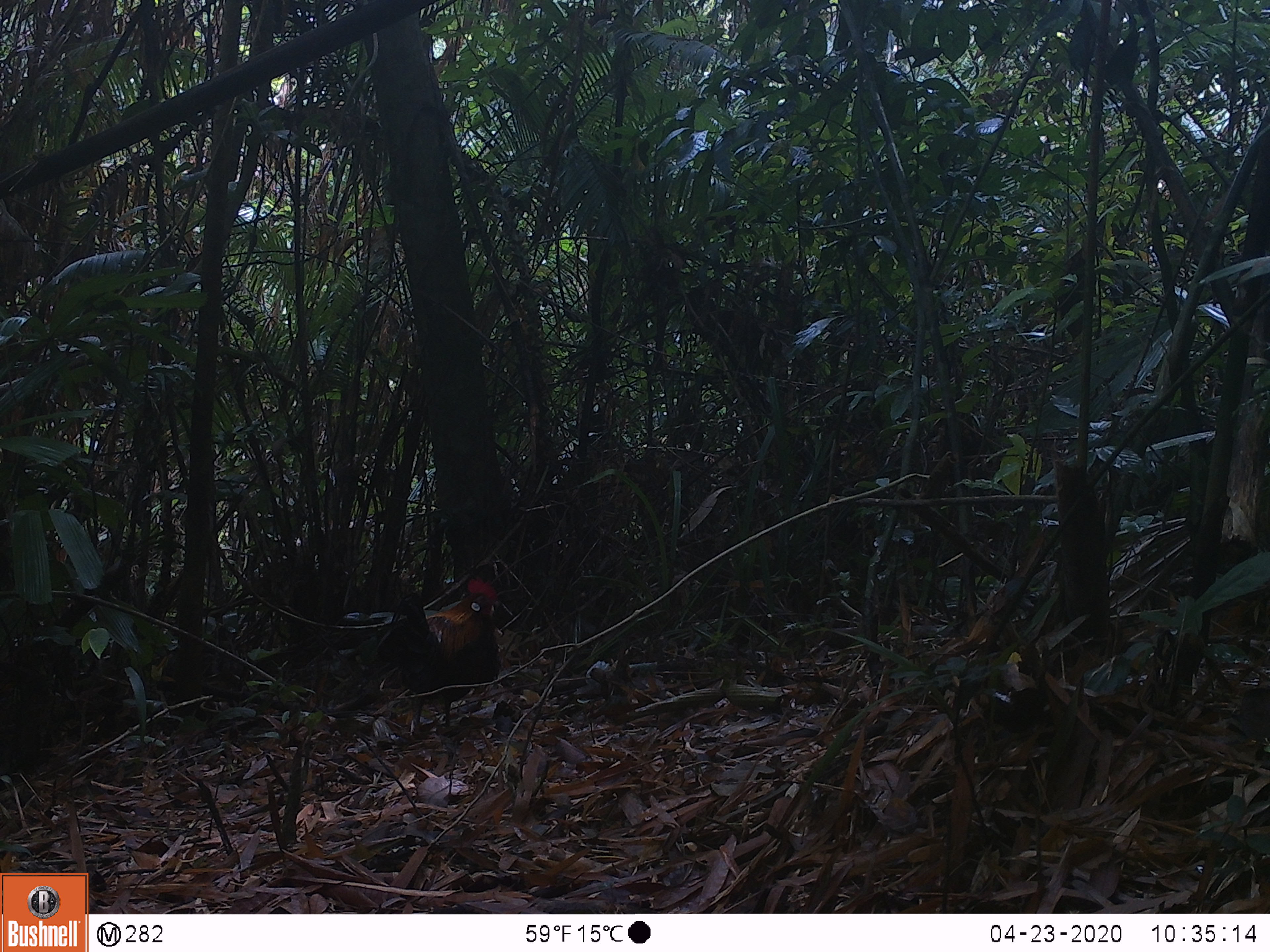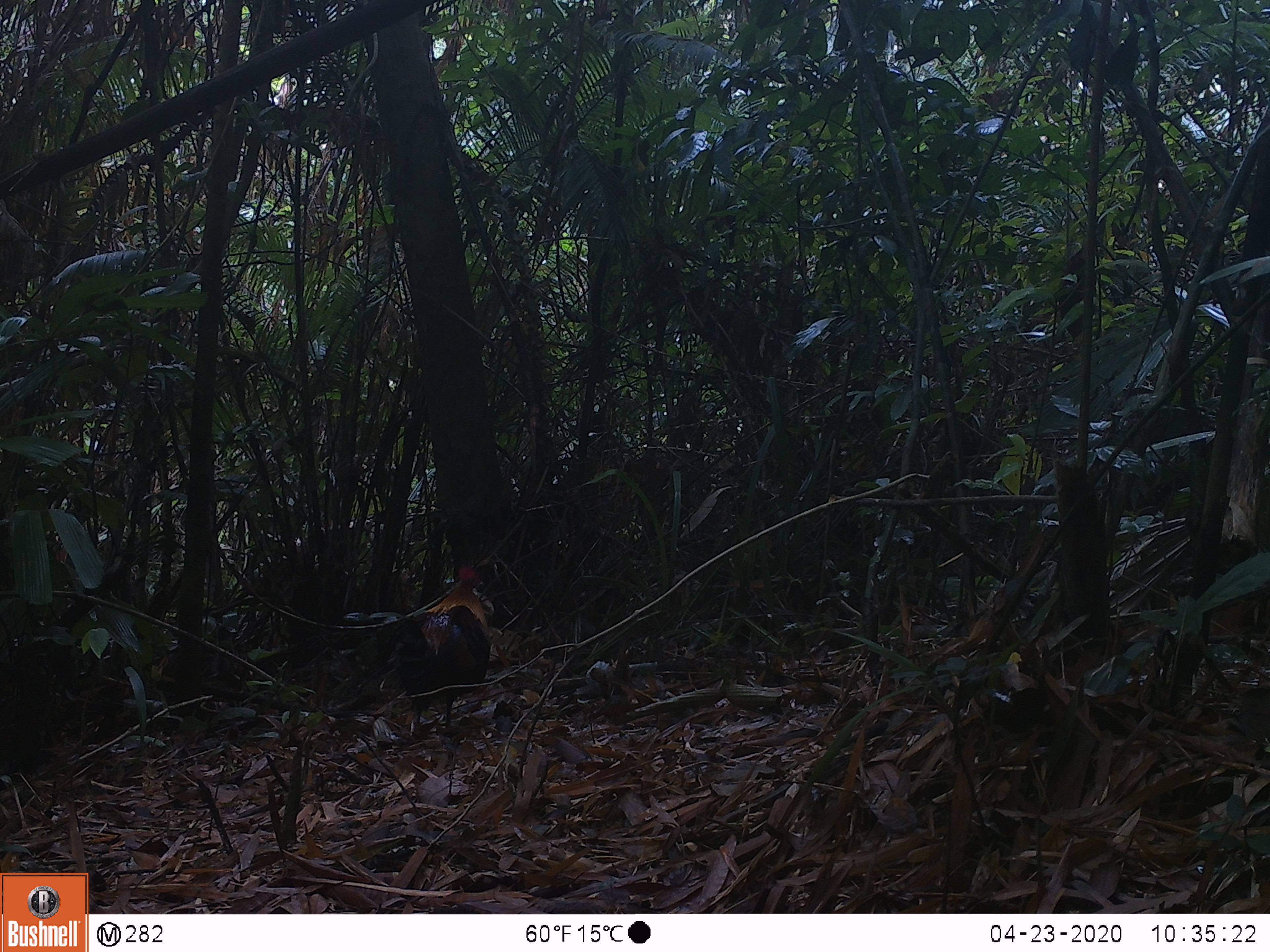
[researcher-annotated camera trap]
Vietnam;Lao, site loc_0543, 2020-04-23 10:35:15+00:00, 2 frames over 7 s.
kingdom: Animalia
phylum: Chordata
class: Aves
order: Galliformes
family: Phasianidae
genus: Gallus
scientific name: Gallus gallus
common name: red junglefowl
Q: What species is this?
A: Red junglefowl (Gallus gallus).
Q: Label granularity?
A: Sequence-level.